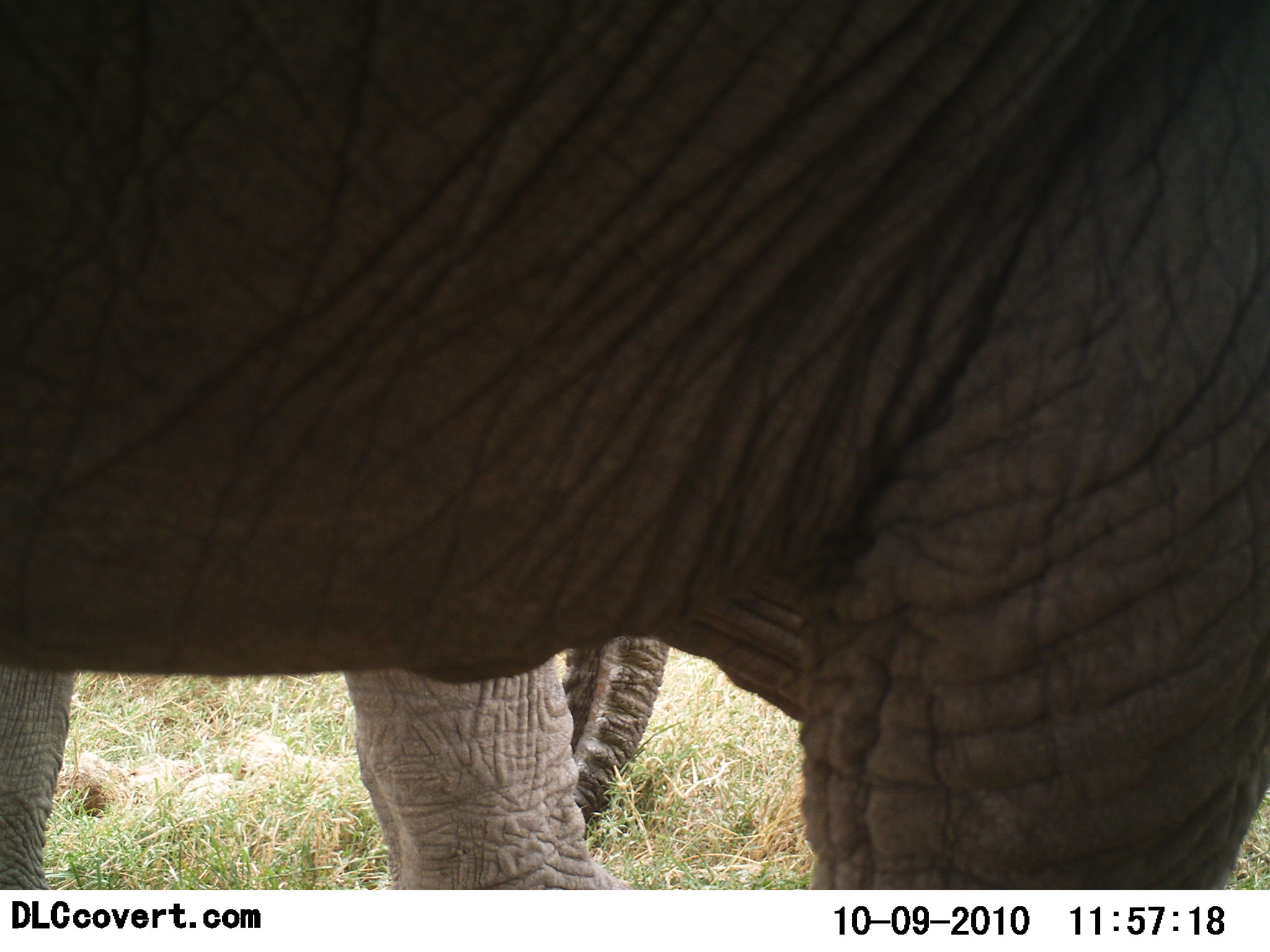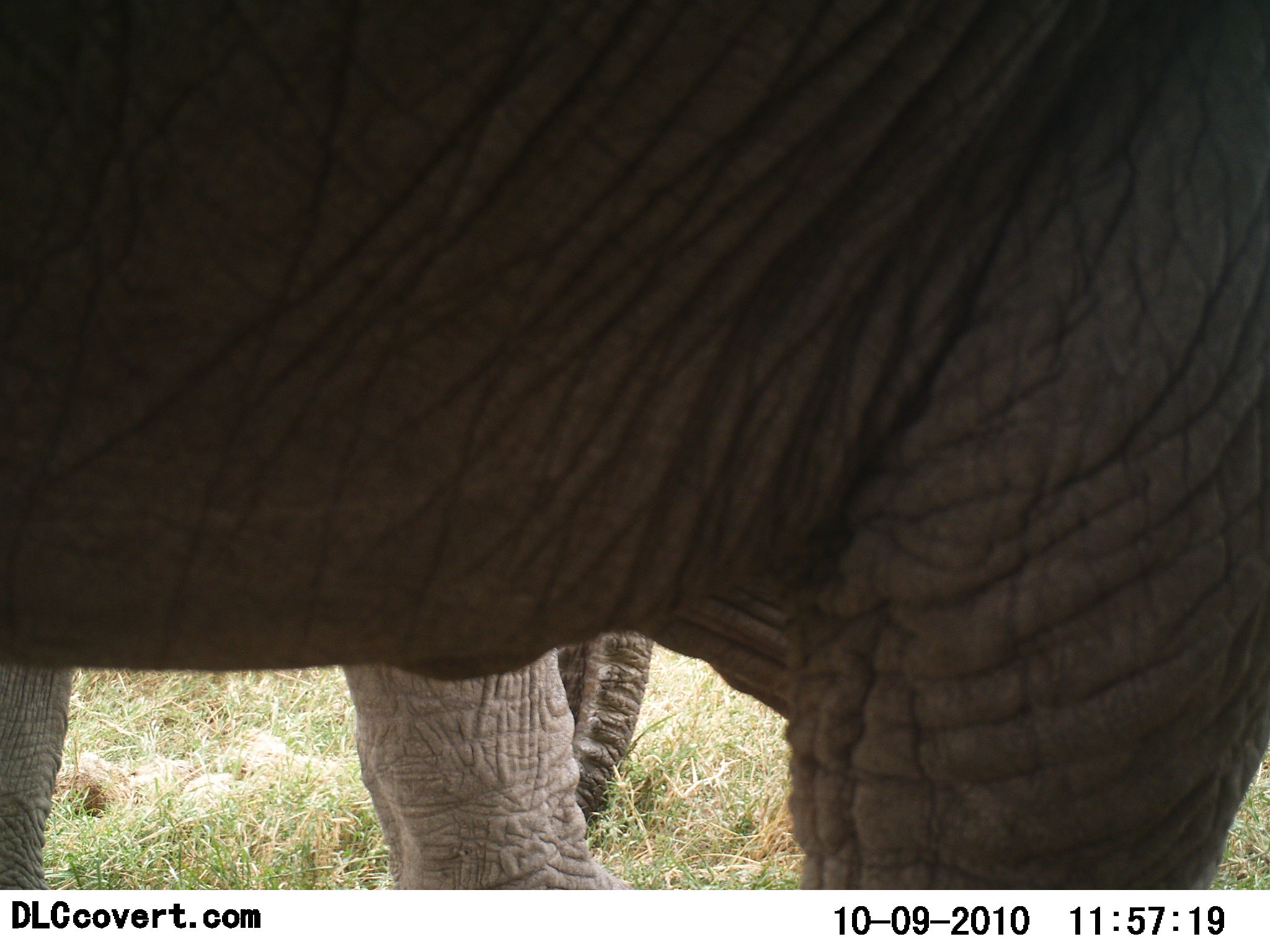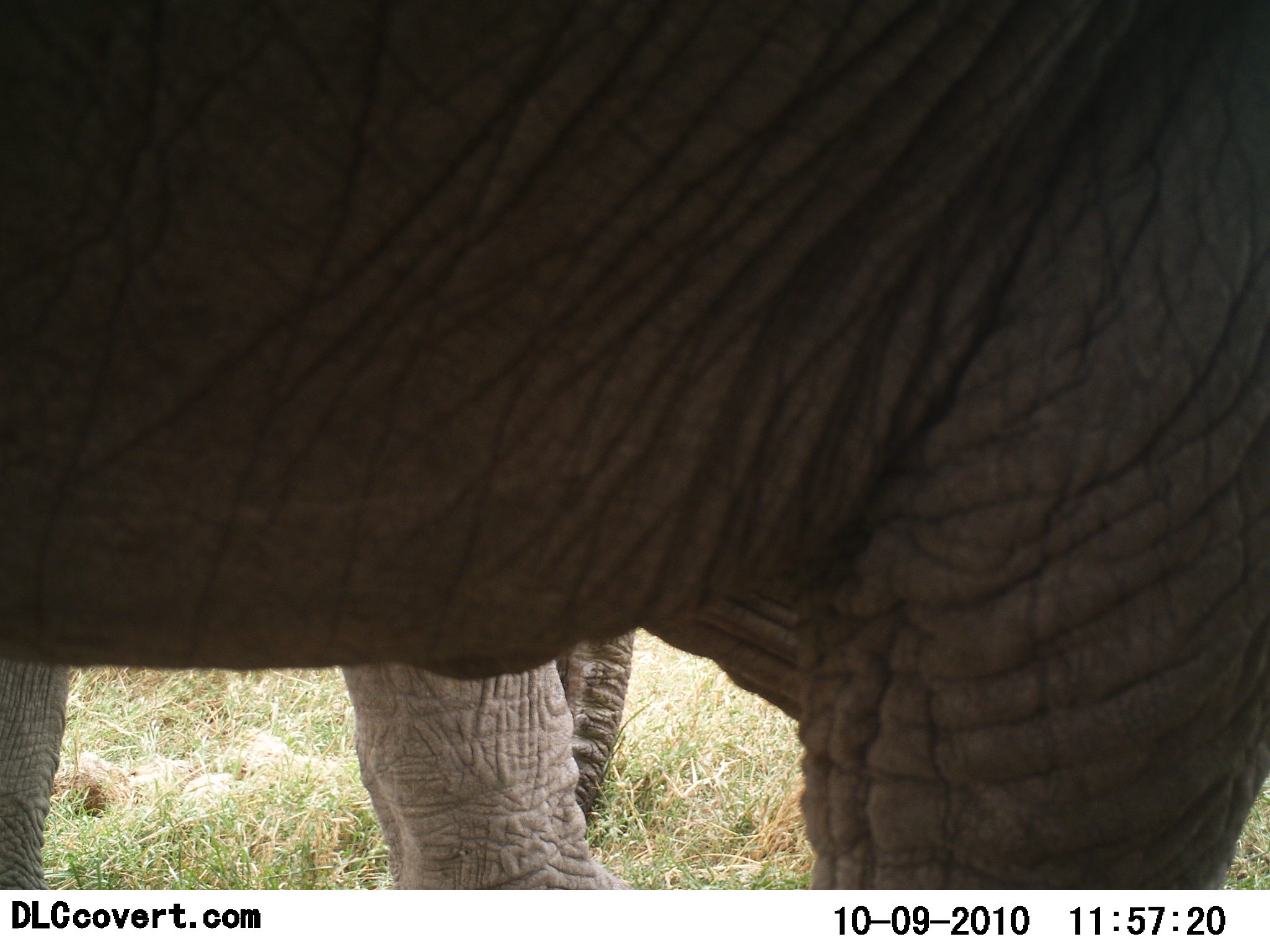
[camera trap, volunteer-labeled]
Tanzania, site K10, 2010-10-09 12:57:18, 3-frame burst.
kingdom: Animalia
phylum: Chordata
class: Mammalia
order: Proboscidea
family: Elephantidae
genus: Loxodonta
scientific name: Loxodonta africana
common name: african bush elephant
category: elephant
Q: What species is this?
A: Elephant (african bush elephant) (Loxodonta africana).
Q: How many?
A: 2.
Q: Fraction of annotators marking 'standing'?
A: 100%.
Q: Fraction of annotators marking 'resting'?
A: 0%.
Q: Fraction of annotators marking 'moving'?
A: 0%.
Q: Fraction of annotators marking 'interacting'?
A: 0%.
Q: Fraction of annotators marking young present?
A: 0%.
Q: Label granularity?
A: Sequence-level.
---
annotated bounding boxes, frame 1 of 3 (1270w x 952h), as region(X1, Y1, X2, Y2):
animal: region(1, 0, 1270, 889); region(2, 639, 673, 887)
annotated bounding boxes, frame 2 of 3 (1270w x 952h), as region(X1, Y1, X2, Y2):
animal: region(0, 1, 1269, 891); region(2, 627, 656, 887)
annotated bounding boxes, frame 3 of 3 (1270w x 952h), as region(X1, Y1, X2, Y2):
animal: region(0, 1, 1269, 891); region(2, 628, 636, 887)